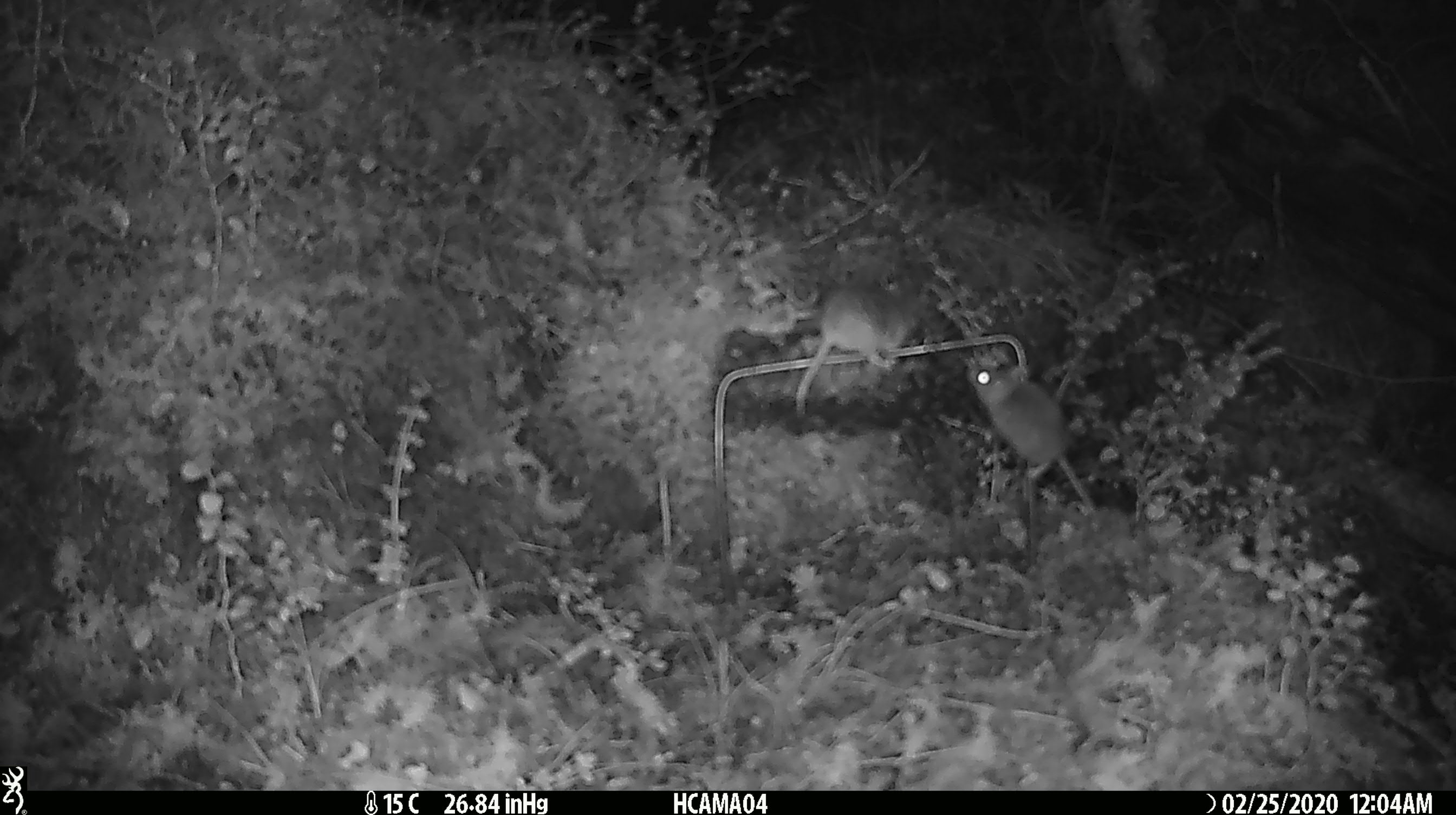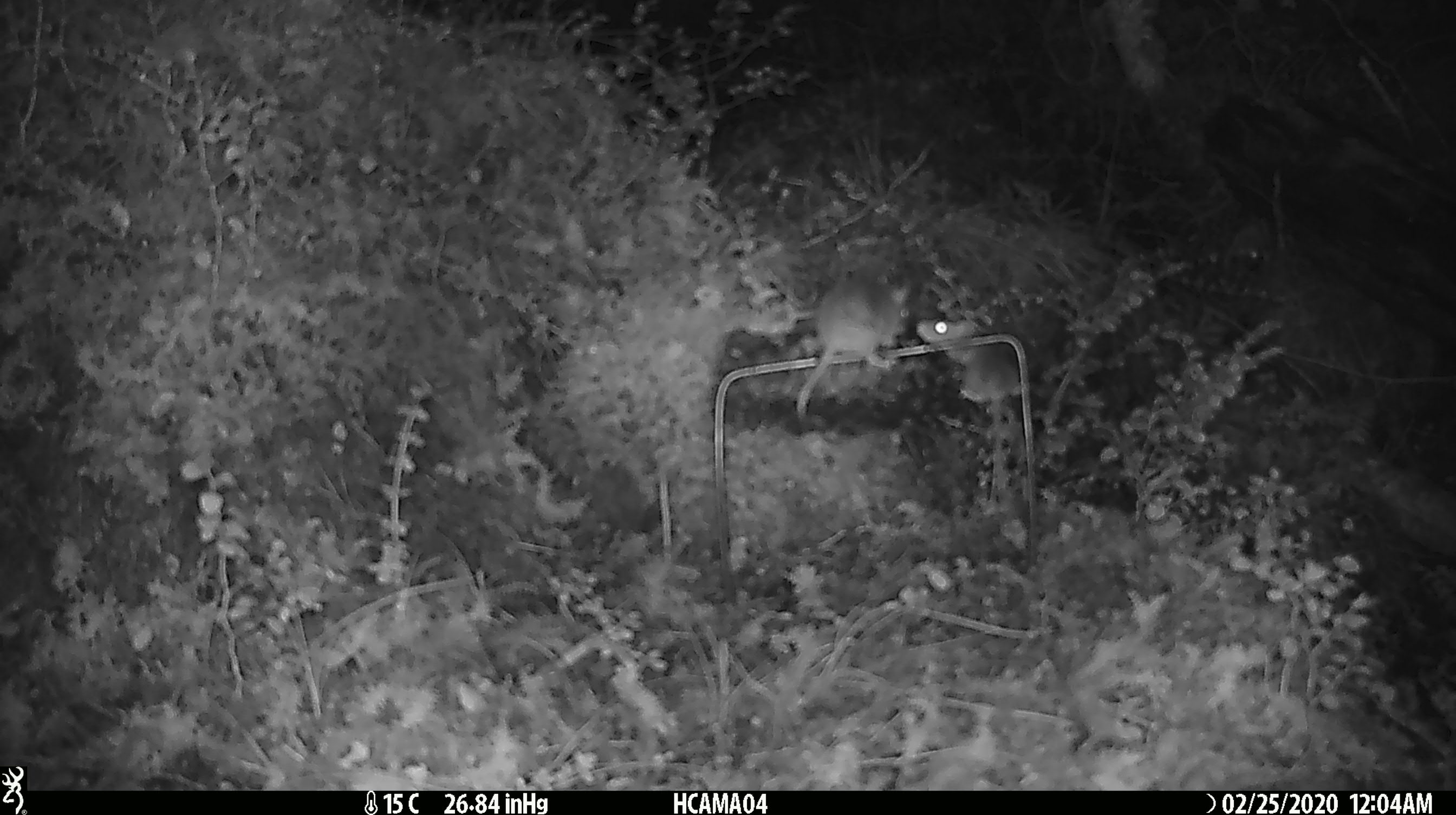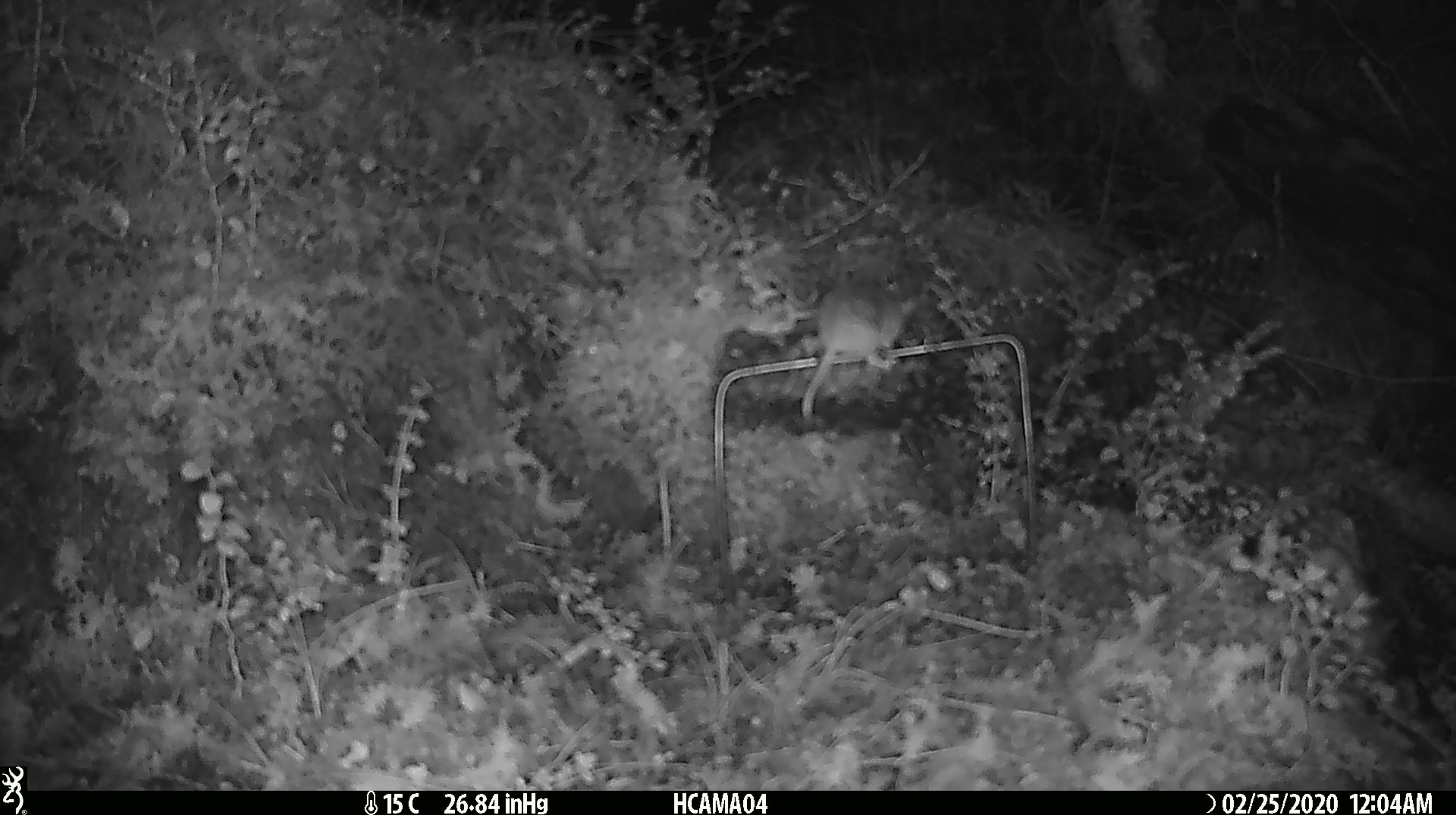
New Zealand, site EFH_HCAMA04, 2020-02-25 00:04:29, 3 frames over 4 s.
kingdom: Animalia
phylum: Chordata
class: Mammalia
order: Rodentia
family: Muridae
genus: Mus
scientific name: Mus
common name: mouse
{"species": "mouse (Mus)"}